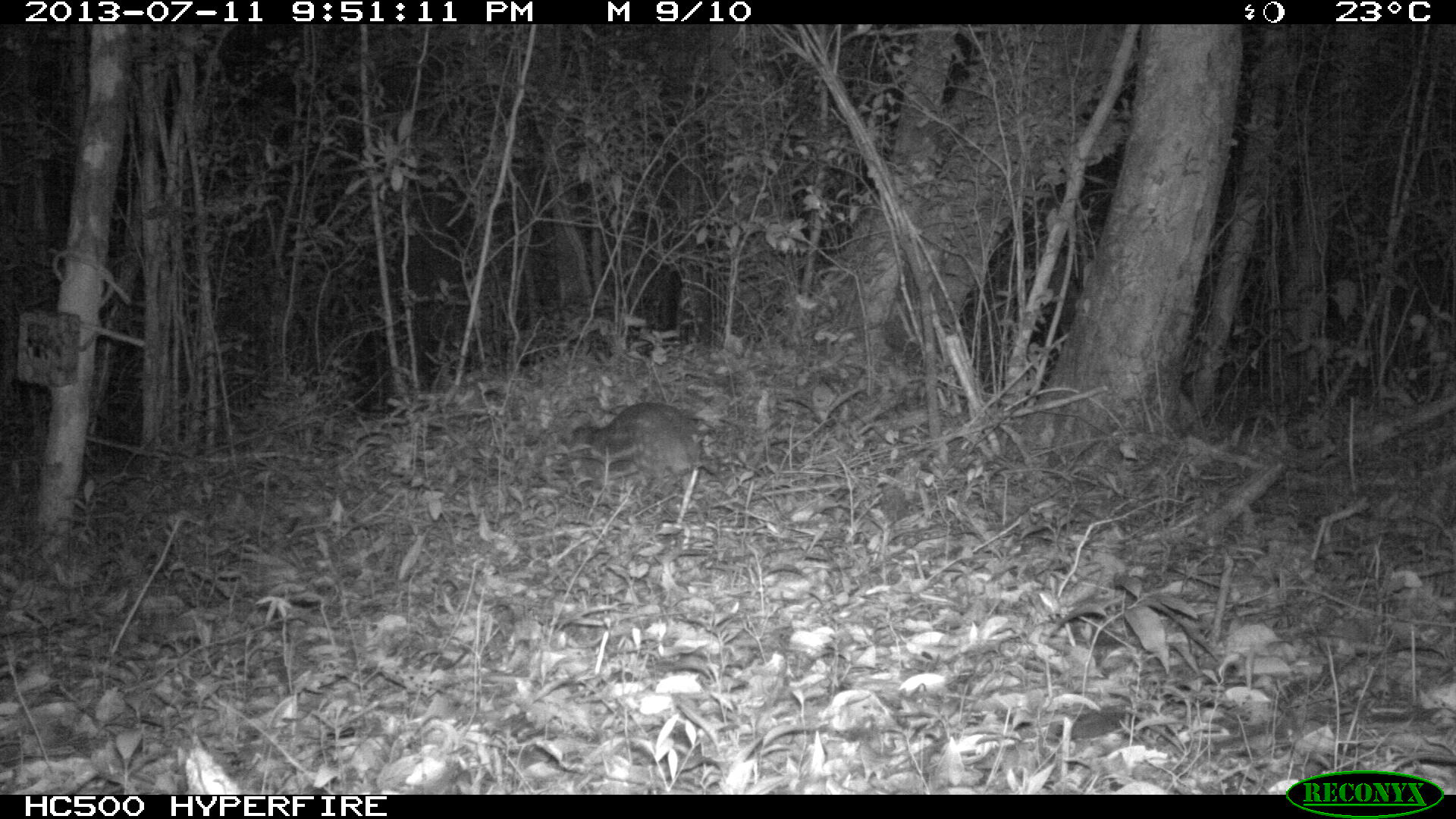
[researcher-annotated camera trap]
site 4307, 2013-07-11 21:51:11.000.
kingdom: Animalia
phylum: Chordata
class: Mammalia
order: Rodentia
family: Cuniculidae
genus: Cuniculus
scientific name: Cuniculus paca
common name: lowland paca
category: agouti paca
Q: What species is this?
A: Agouti paca (lowland paca) (Cuniculus paca).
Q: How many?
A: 1.